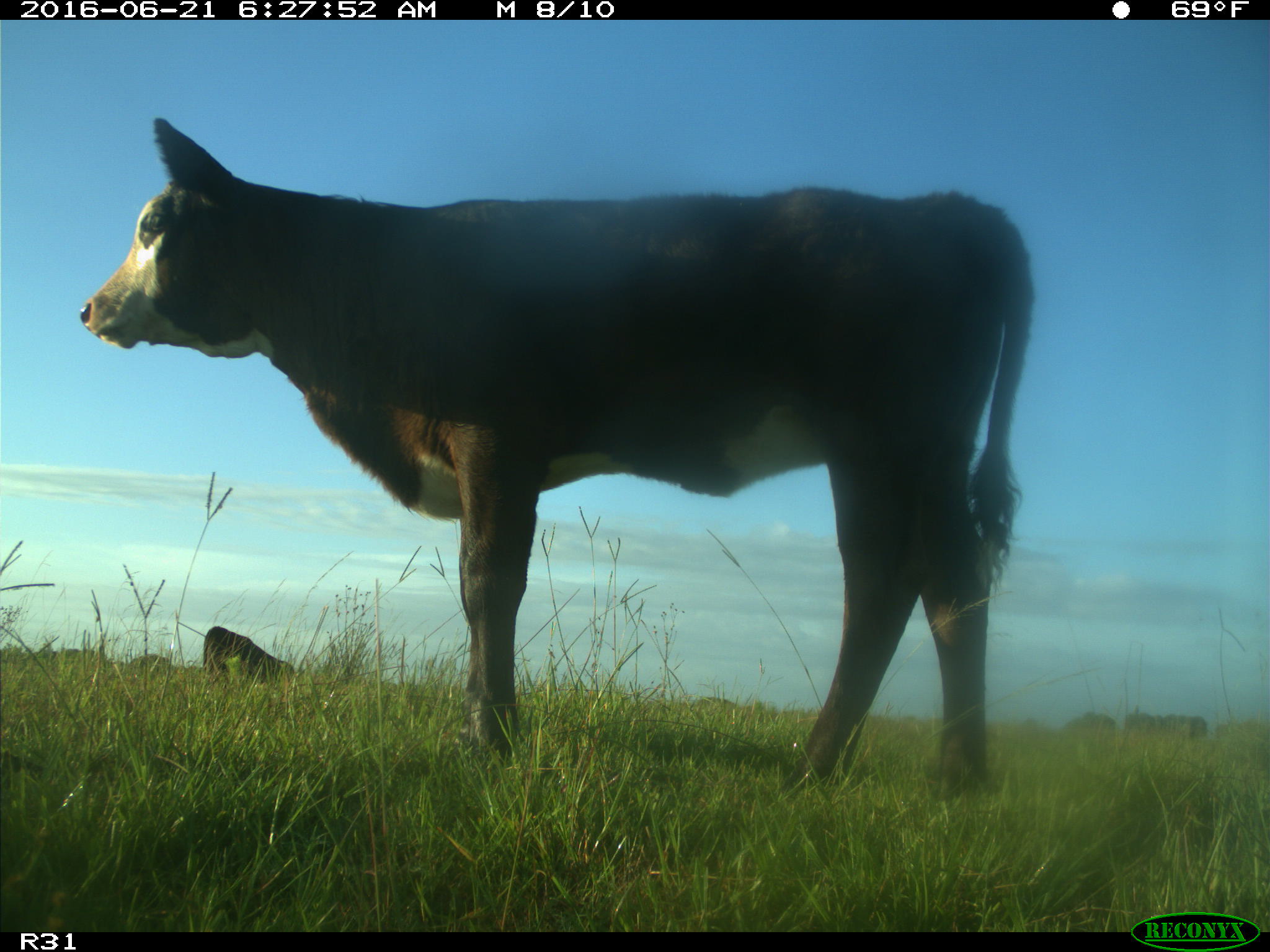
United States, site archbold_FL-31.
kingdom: Animalia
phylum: Chordata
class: Mammalia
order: Artiodactyla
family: Bovidae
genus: Bos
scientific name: Bos taurus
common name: domestic cow